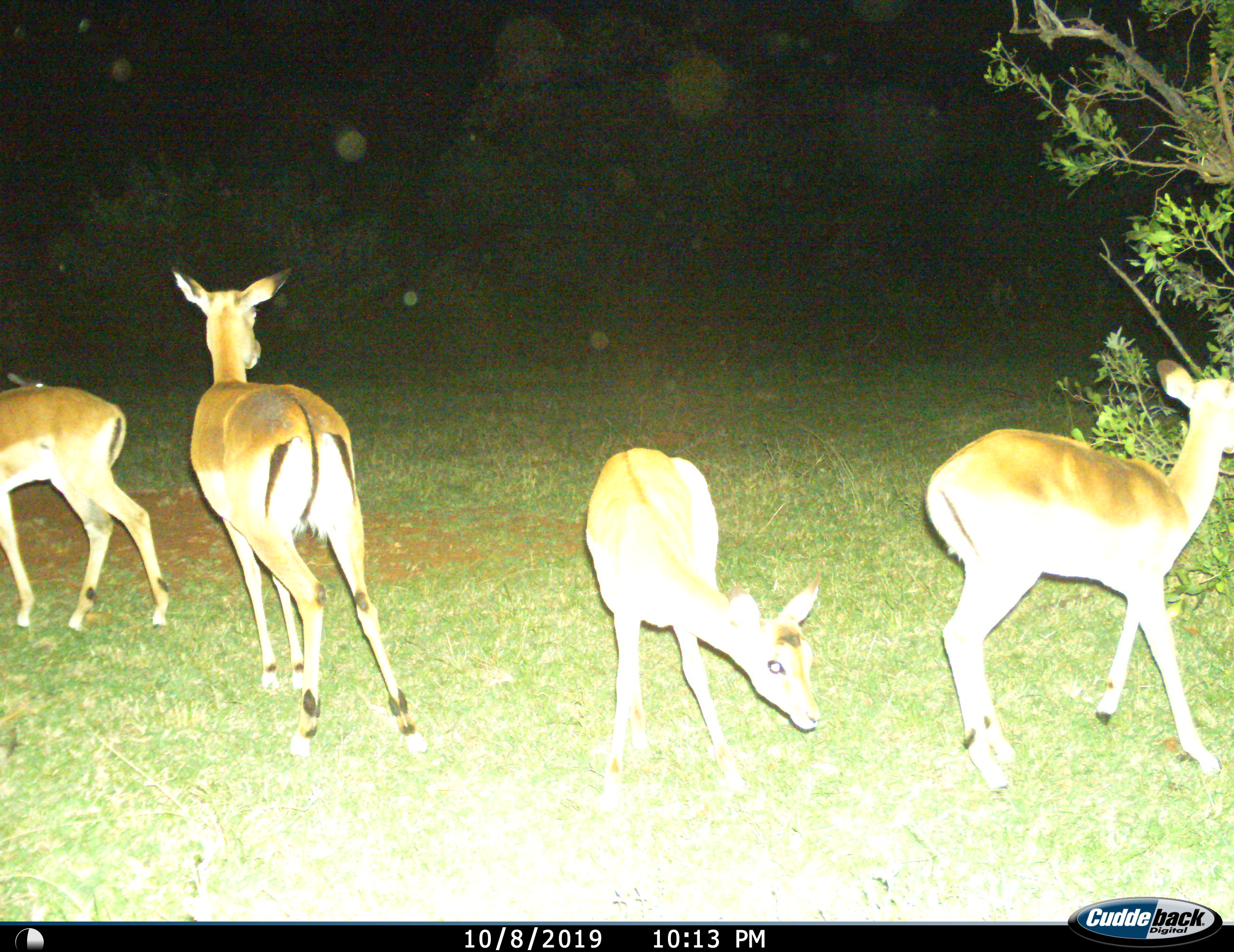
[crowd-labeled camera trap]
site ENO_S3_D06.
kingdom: Animalia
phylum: Chordata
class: Mammalia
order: Artiodactyla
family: Bovidae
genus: Aepyceros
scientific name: Aepyceros melampus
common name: impala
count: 4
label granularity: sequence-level